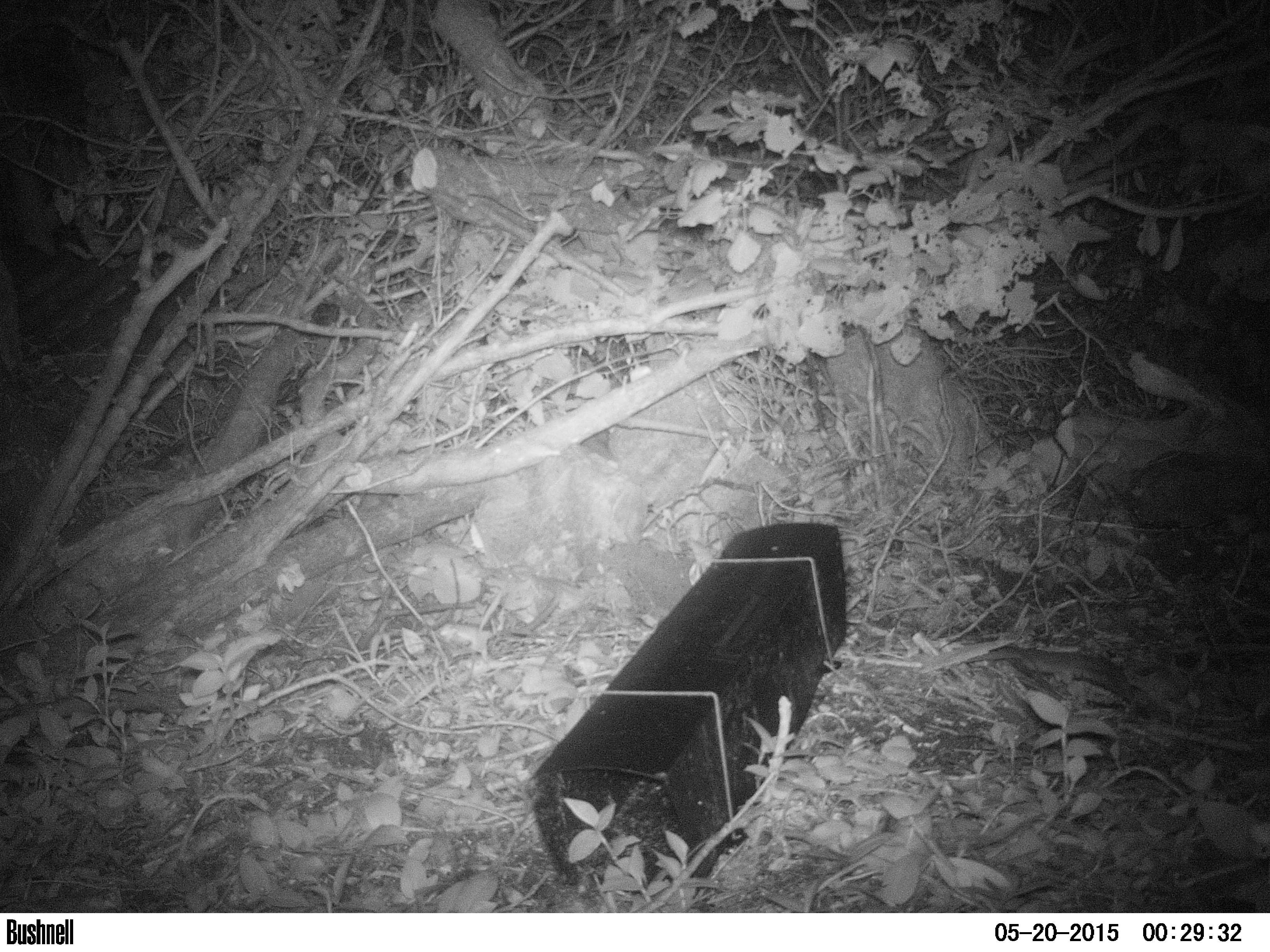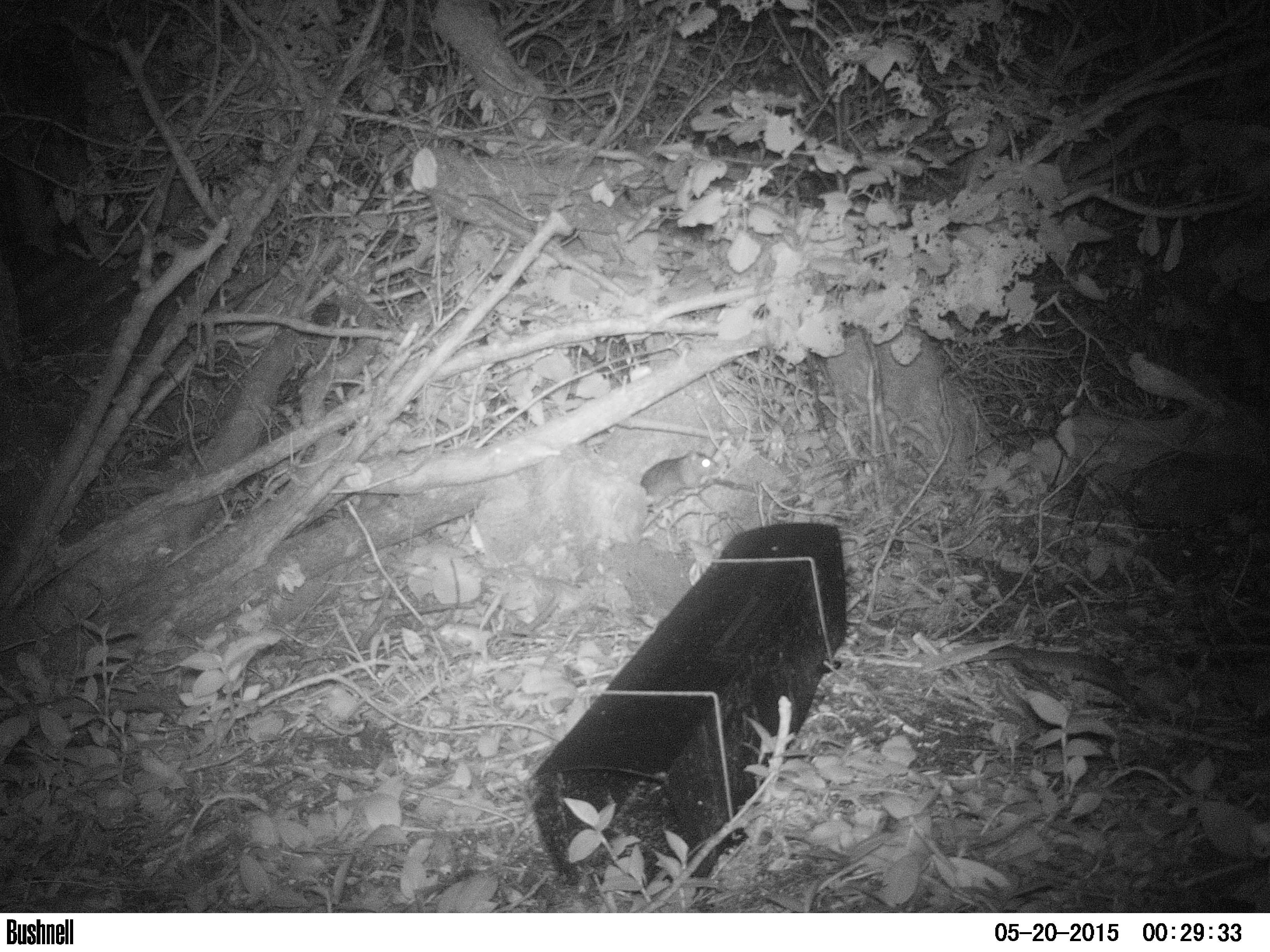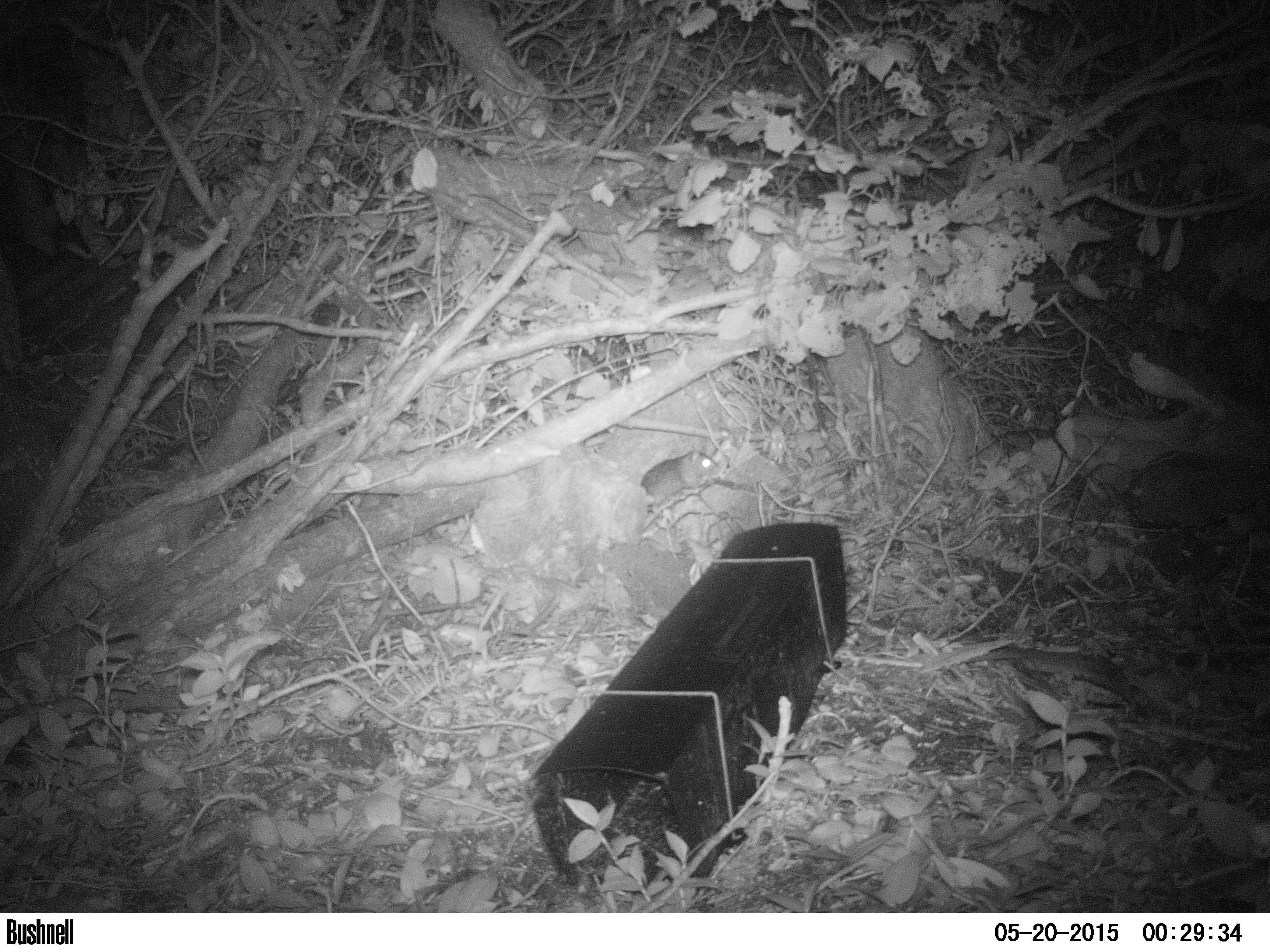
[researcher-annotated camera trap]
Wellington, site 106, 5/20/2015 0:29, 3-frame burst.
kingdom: Animalia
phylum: Chordata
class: Mammalia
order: Rodentia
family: Muridae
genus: Rattus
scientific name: Rattus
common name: rat